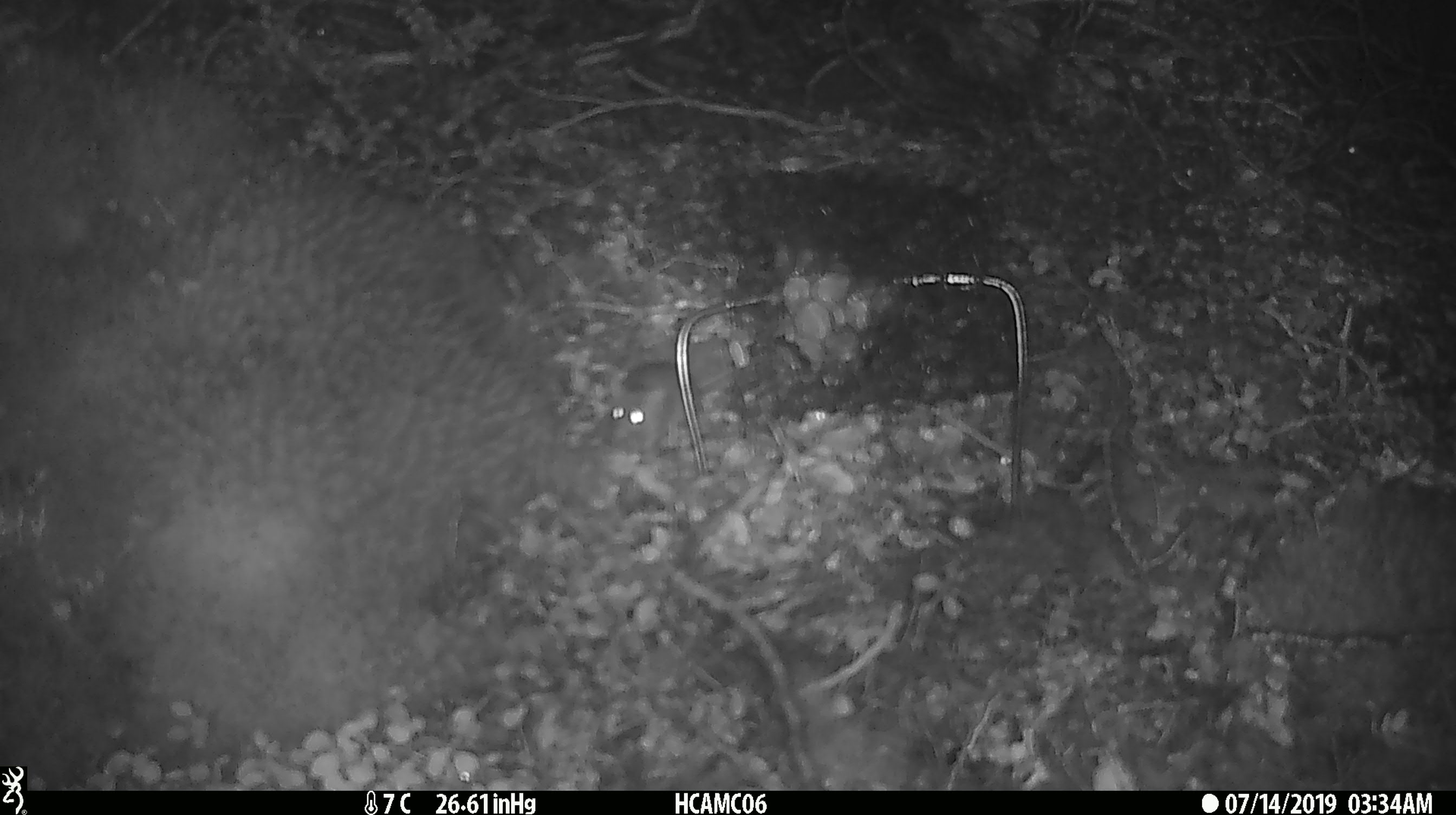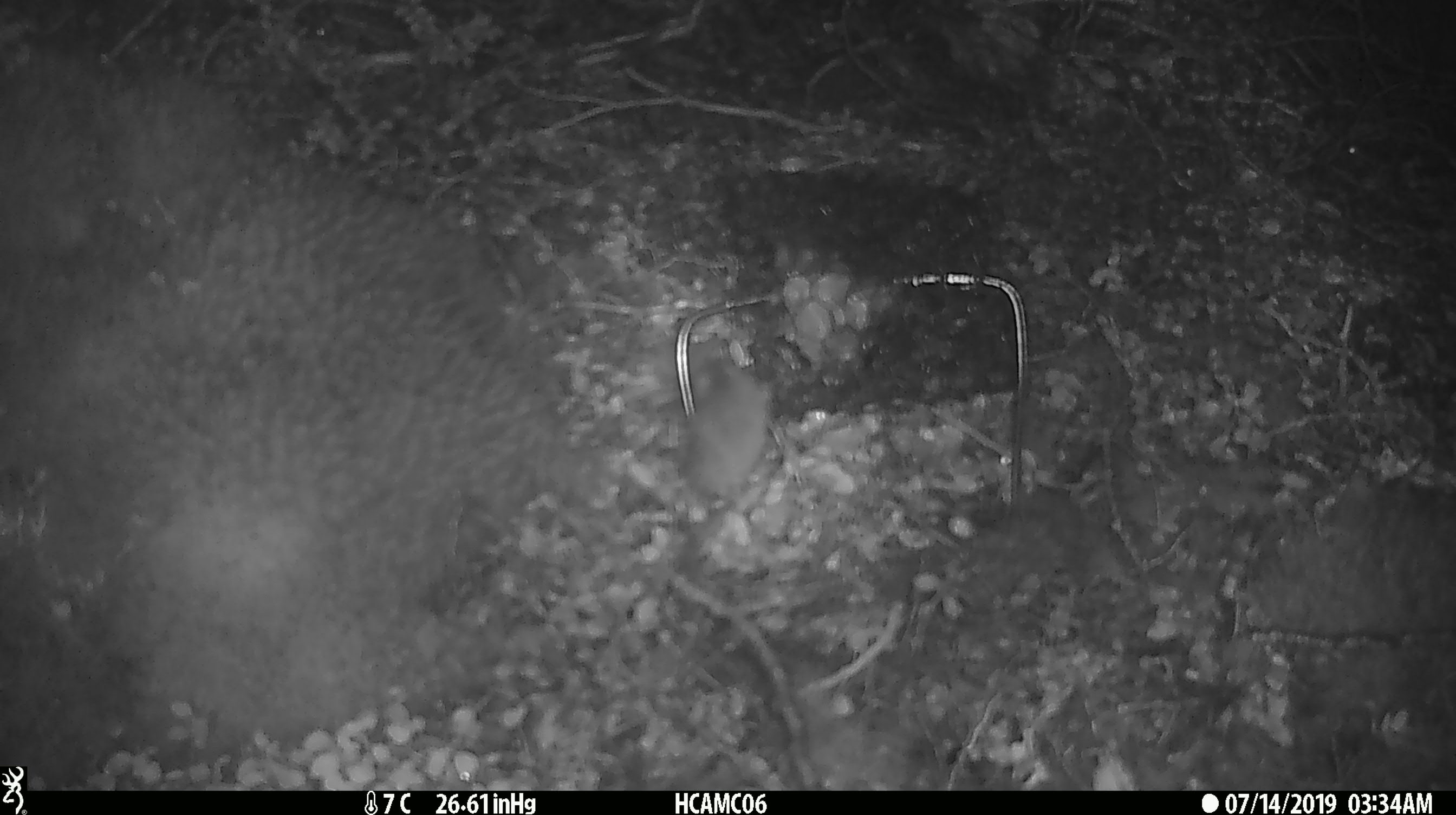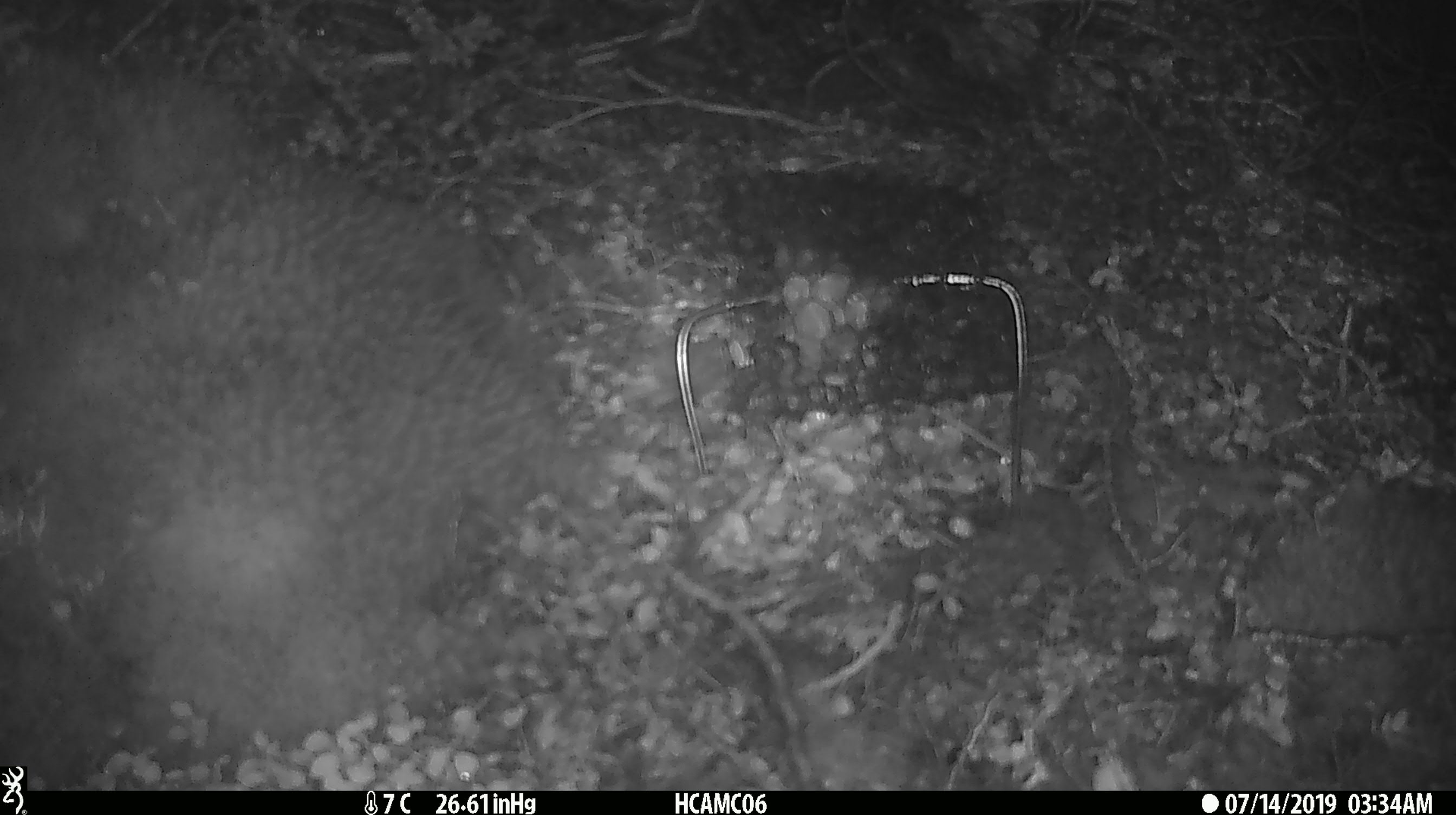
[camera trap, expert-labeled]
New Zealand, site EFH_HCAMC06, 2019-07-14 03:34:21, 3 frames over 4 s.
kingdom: Animalia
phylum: Chordata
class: Mammalia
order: Rodentia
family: Muridae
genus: Mus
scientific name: Mus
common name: mouse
Mouse (Mus).